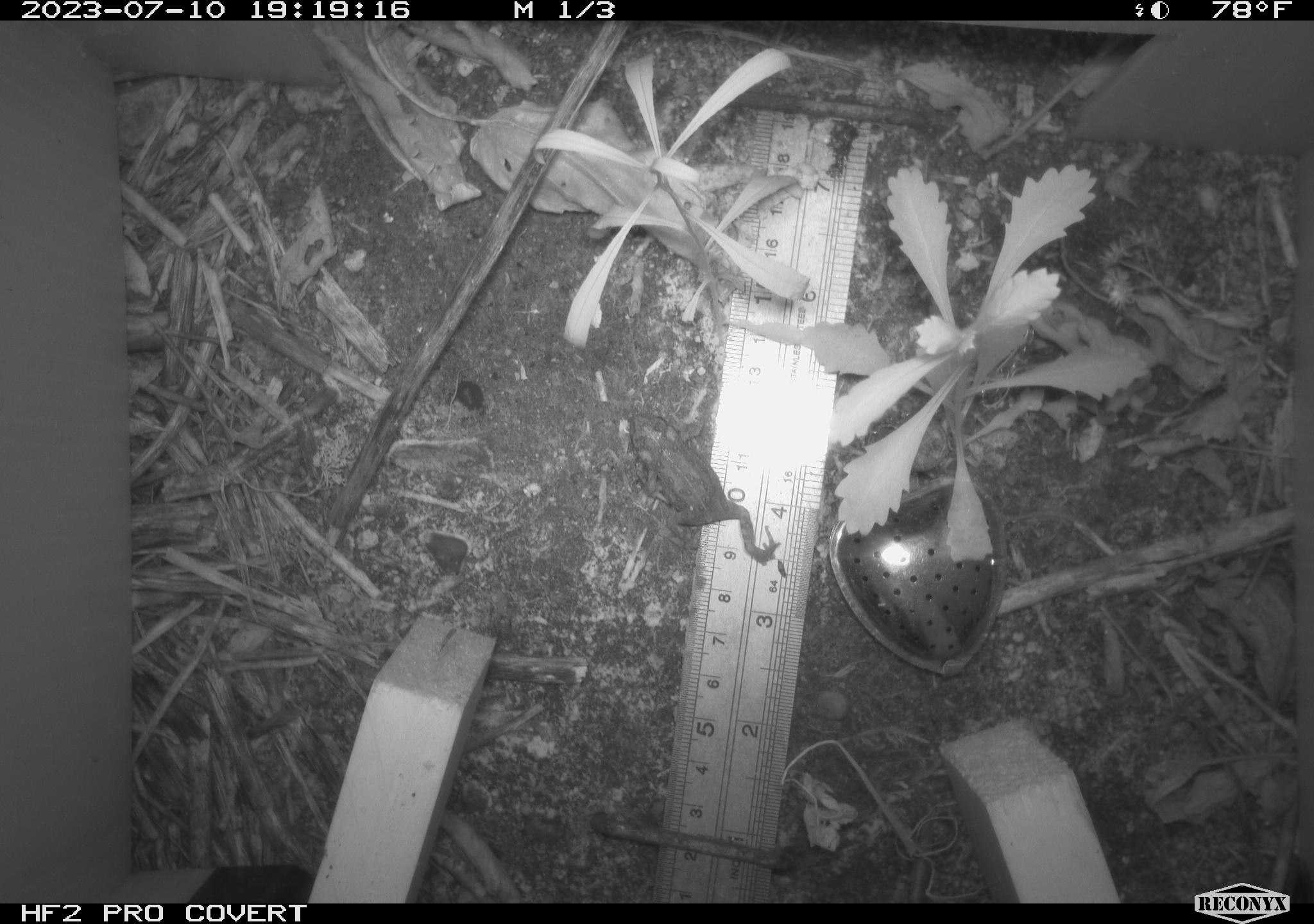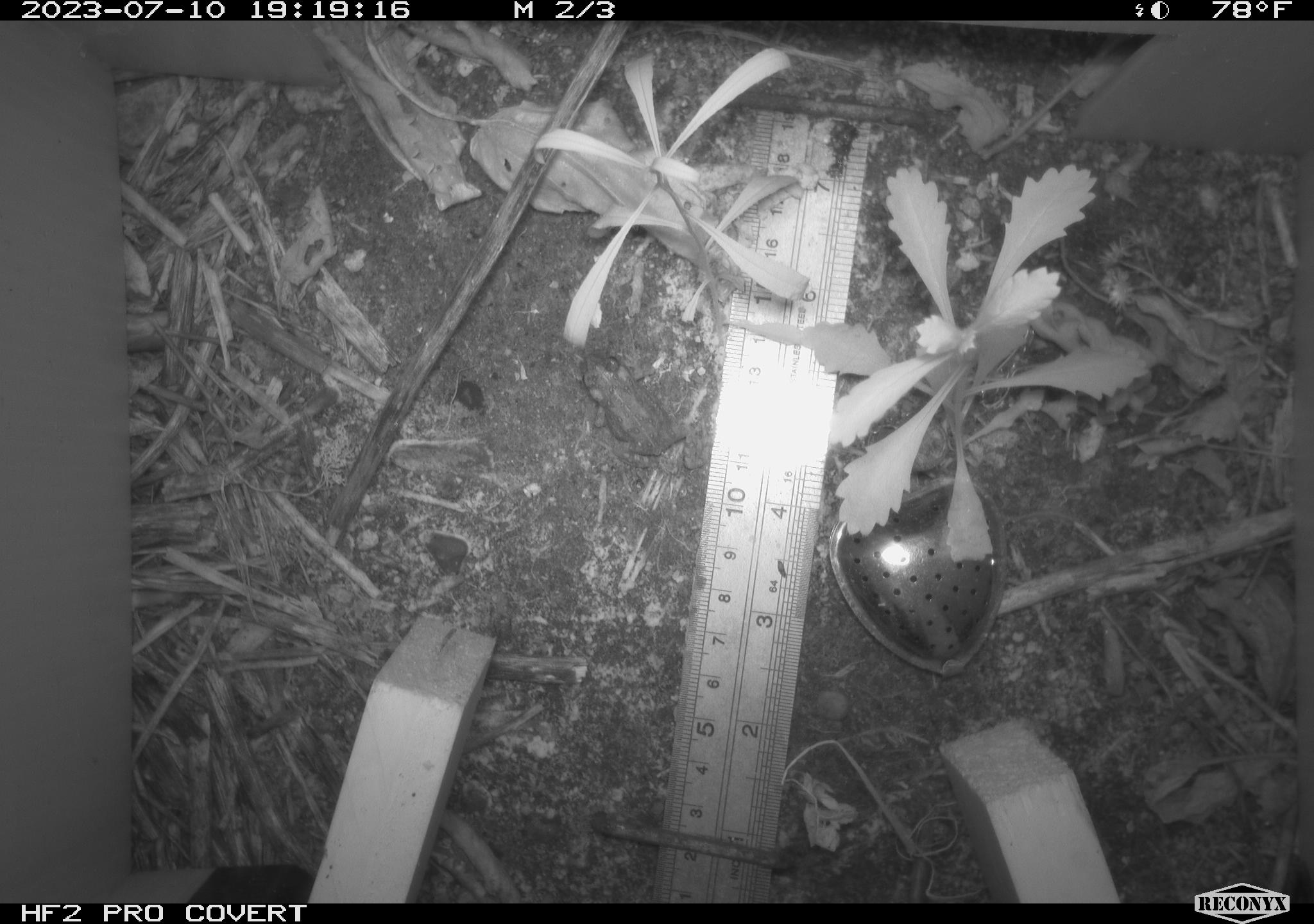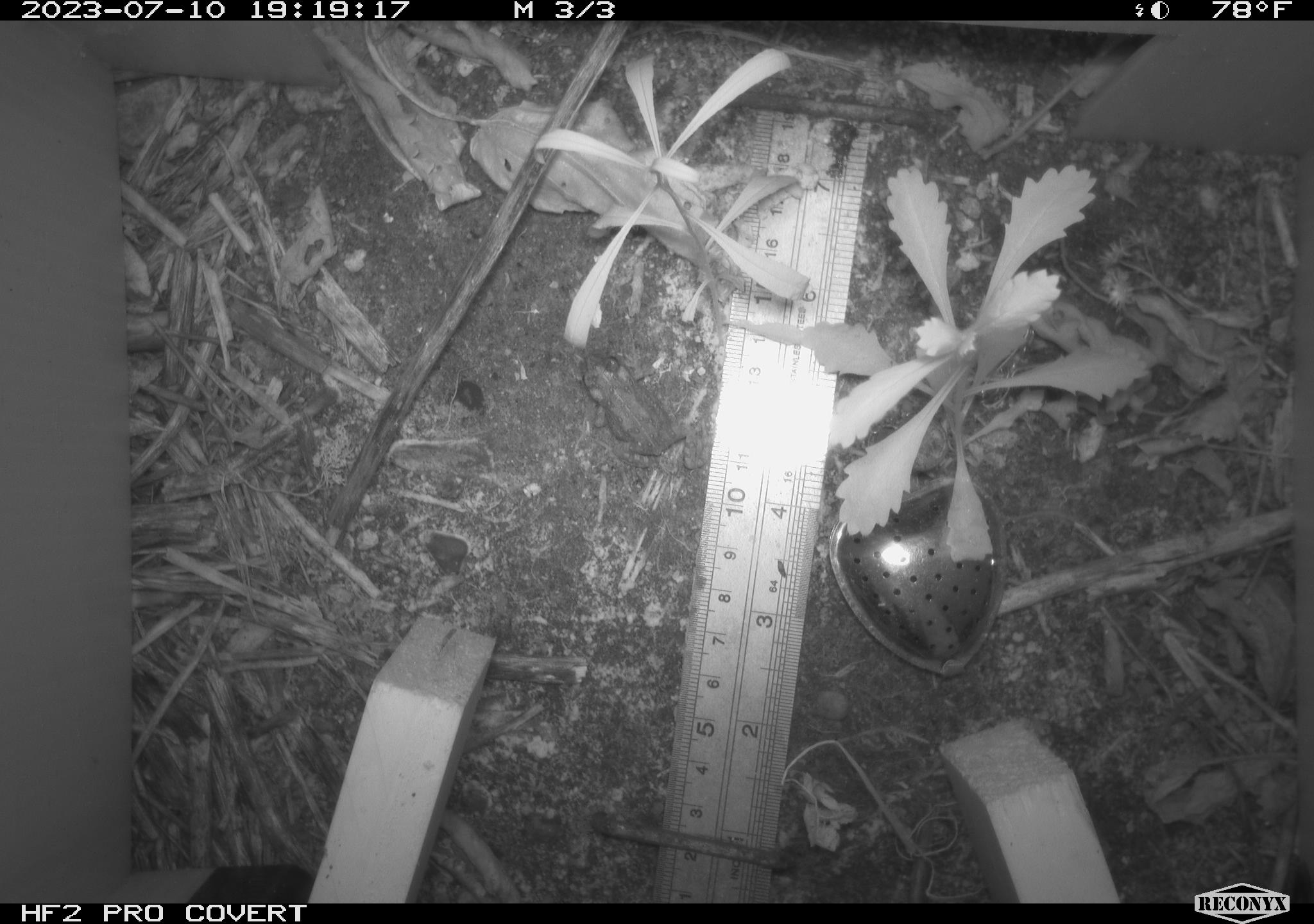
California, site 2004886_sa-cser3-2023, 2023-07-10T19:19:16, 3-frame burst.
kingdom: Animalia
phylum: Chordata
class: Amphibia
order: Anura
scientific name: Anura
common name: frogs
Frogs (Anura).